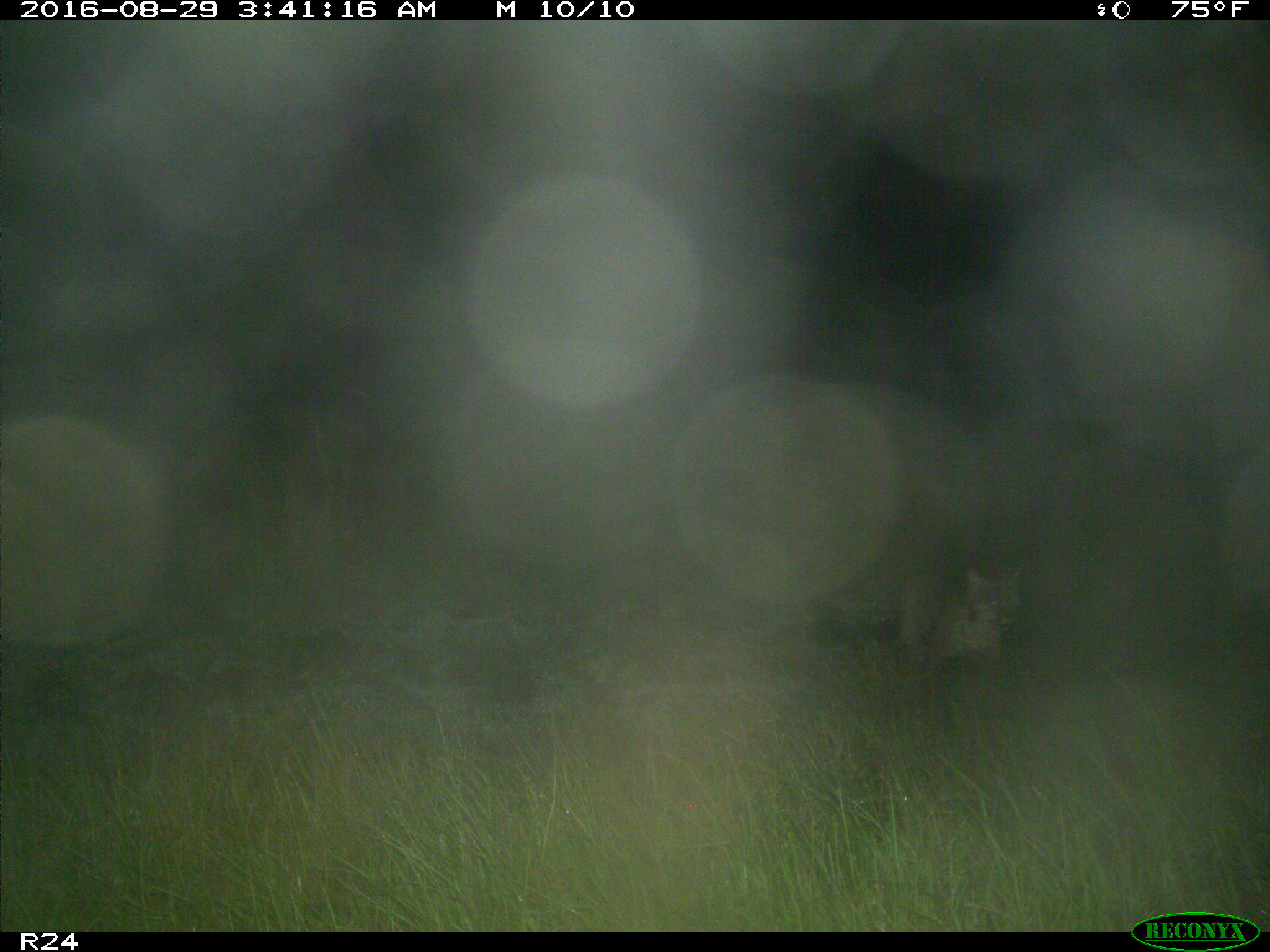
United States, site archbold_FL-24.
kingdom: Animalia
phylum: Chordata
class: Mammalia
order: Carnivora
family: Felidae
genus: Lynx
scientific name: Lynx rufus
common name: bobcat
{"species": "Lynx rufus (bobcat)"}